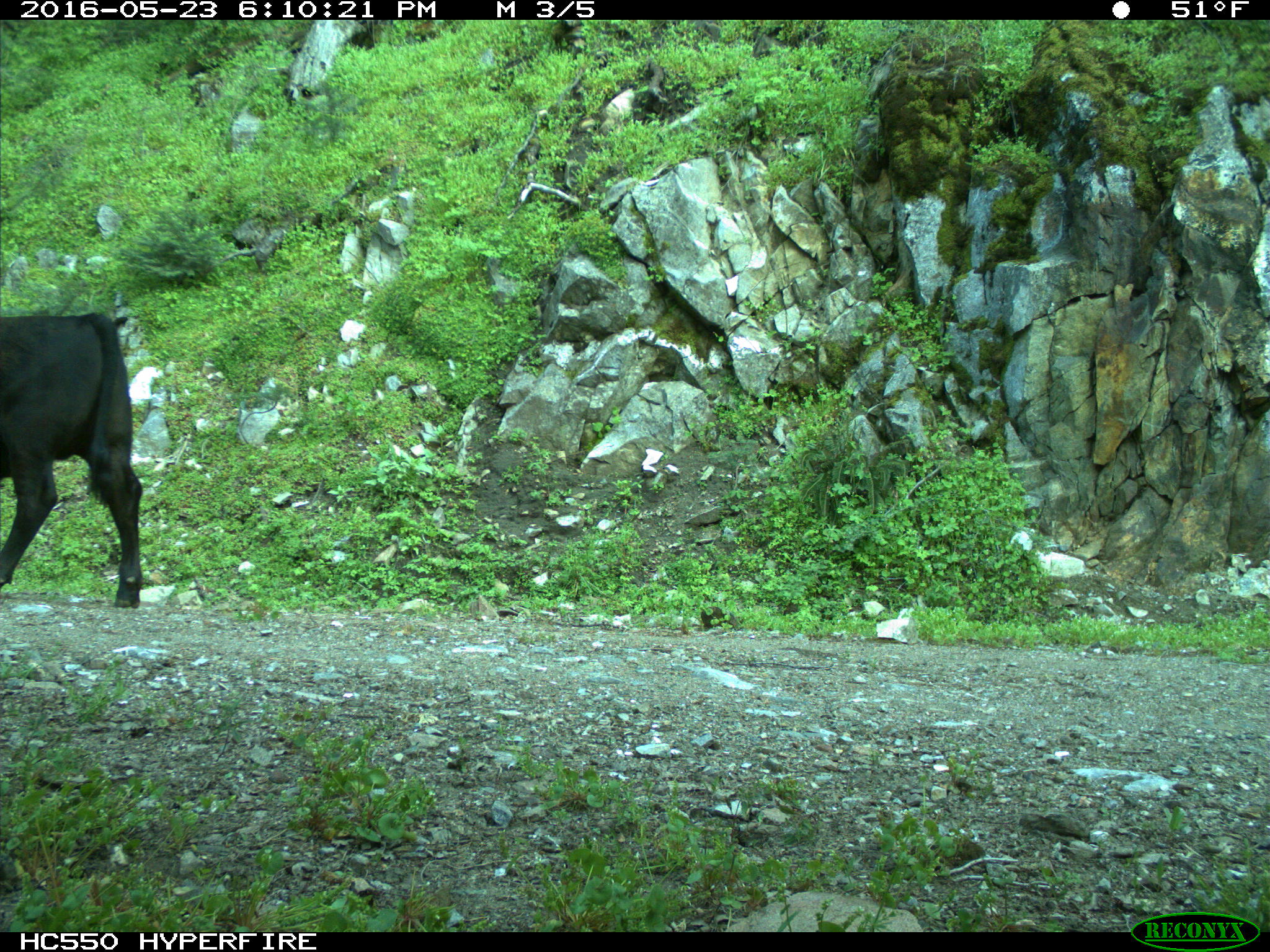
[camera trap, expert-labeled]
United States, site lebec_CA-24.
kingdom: Animalia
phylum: Chordata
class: Mammalia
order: Artiodactyla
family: Bovidae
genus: Bos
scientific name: Bos taurus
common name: domestic cow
Bos taurus (domestic cow).